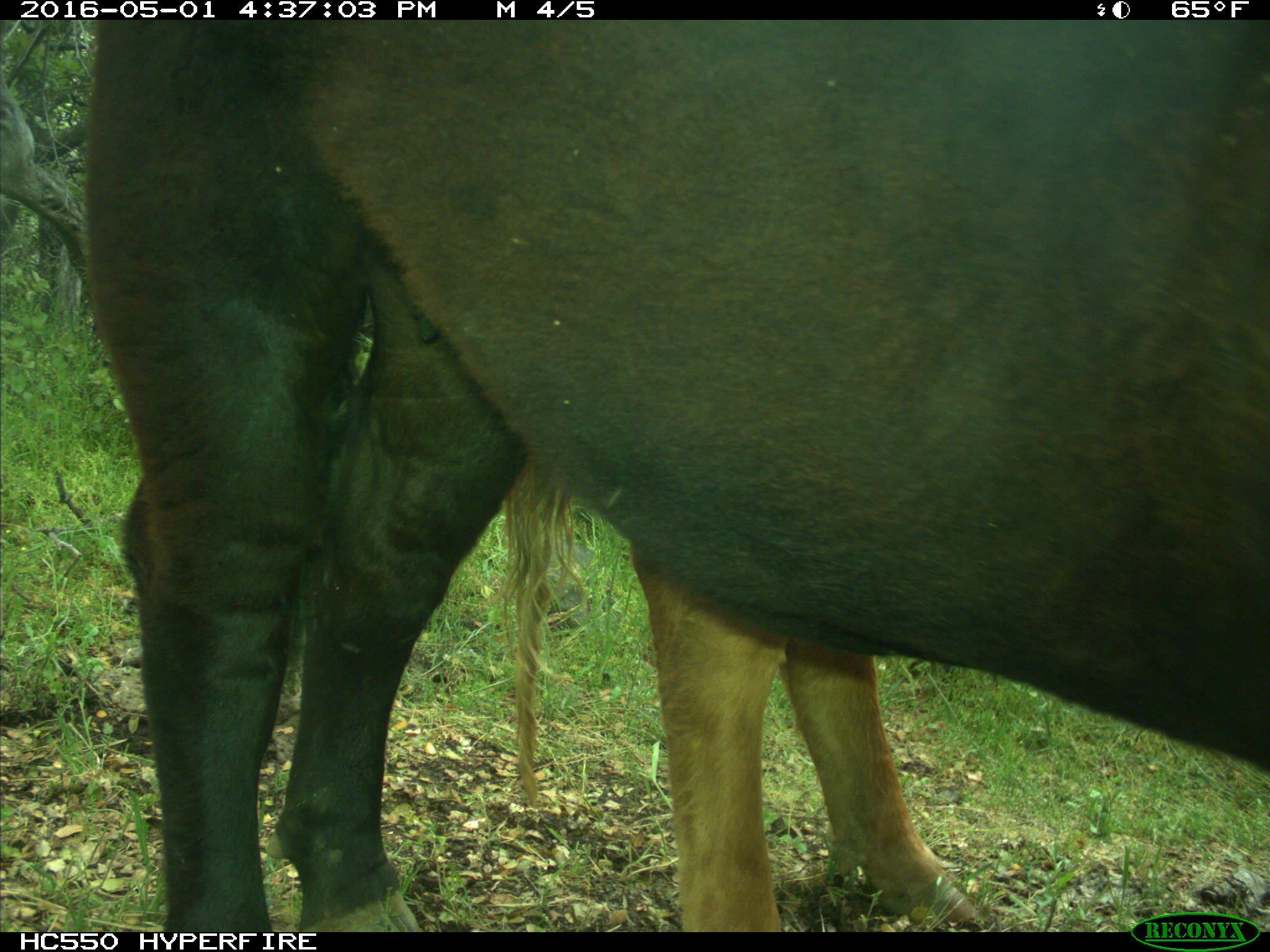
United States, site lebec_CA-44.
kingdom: Animalia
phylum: Chordata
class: Mammalia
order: Artiodactyla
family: Bovidae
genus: Bos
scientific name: Bos taurus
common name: domestic cow